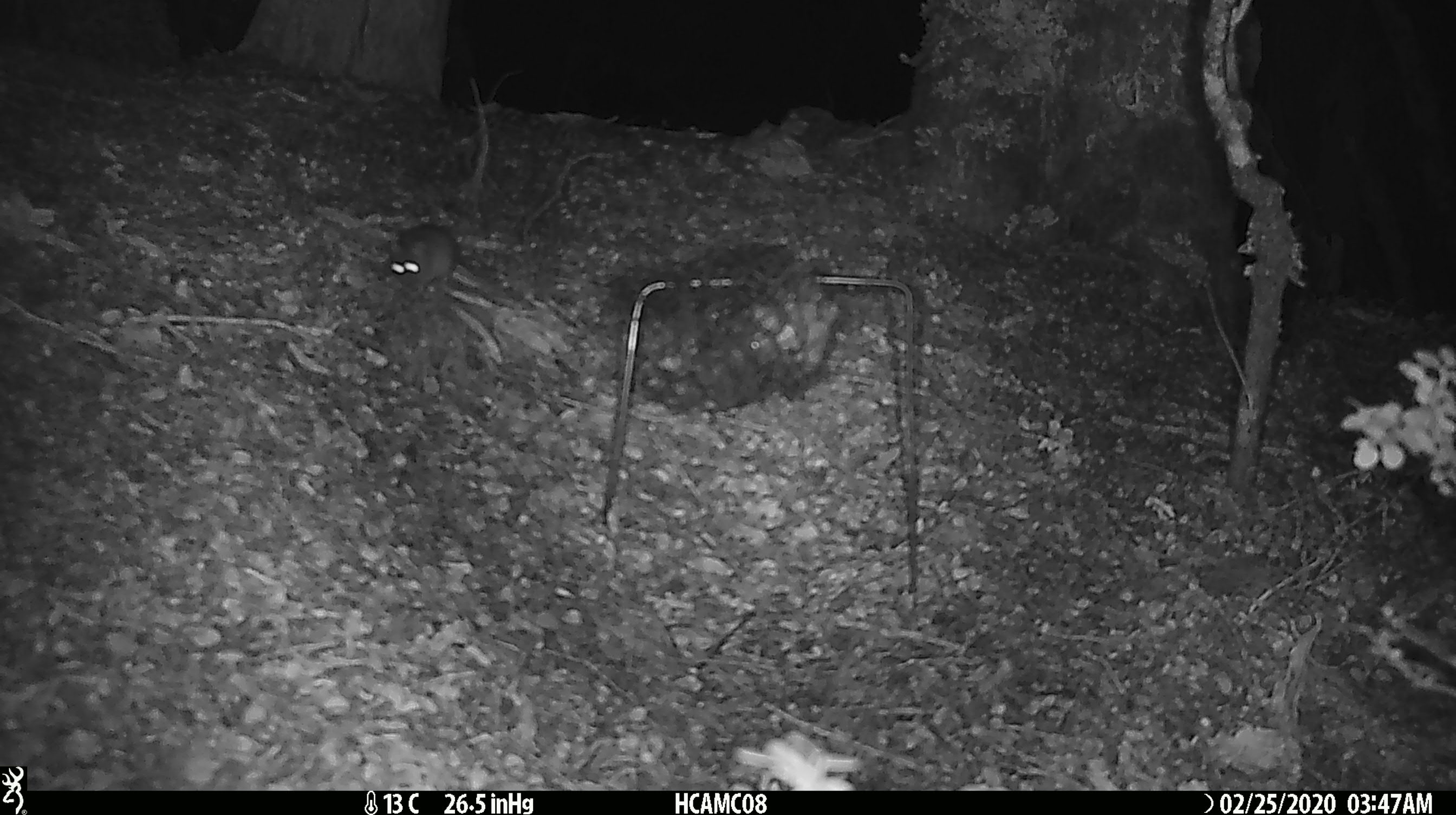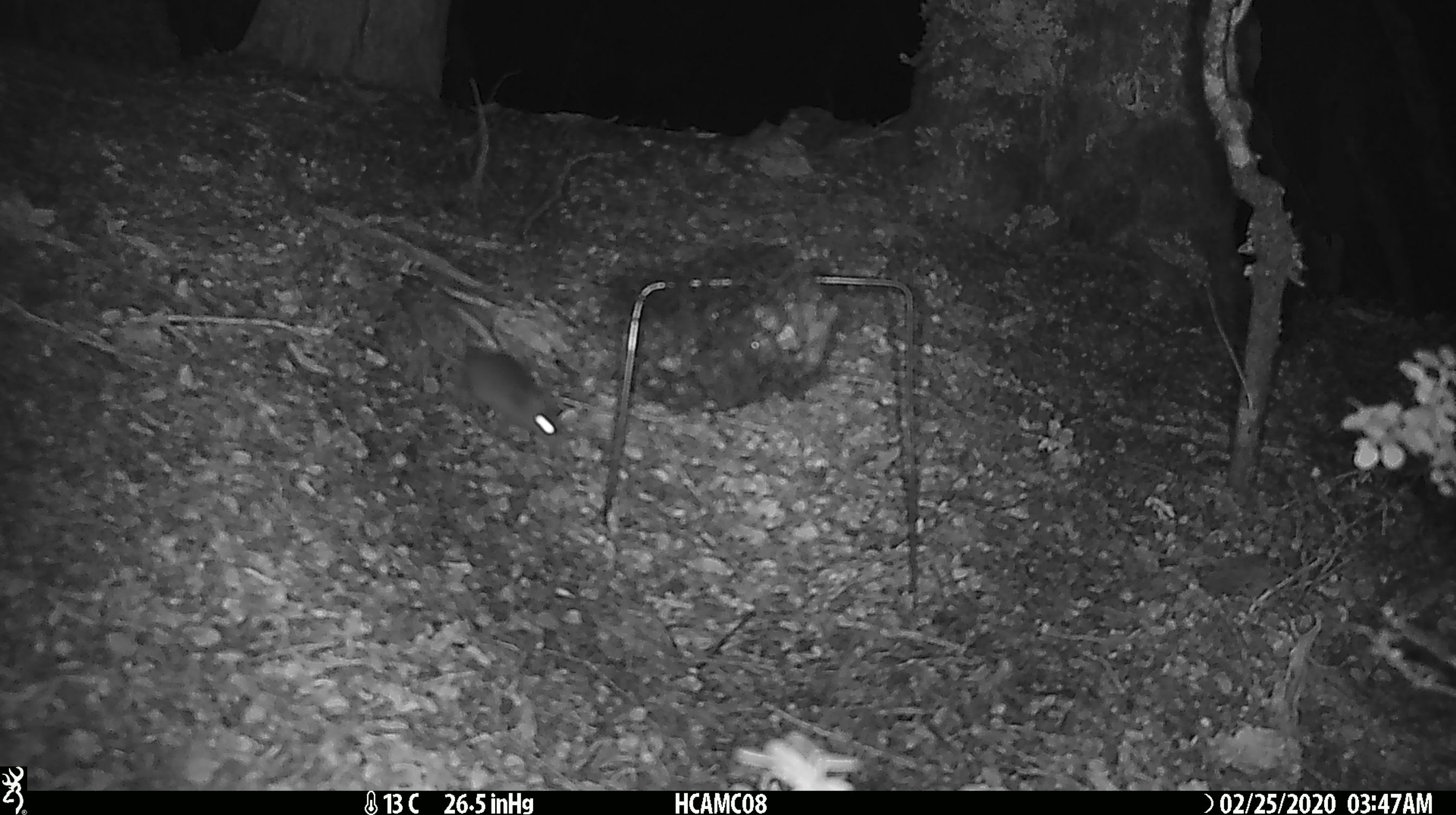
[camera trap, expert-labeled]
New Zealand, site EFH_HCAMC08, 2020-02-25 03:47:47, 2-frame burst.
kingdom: Animalia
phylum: Chordata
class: Mammalia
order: Rodentia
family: Muridae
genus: Mus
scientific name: Mus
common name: mouse